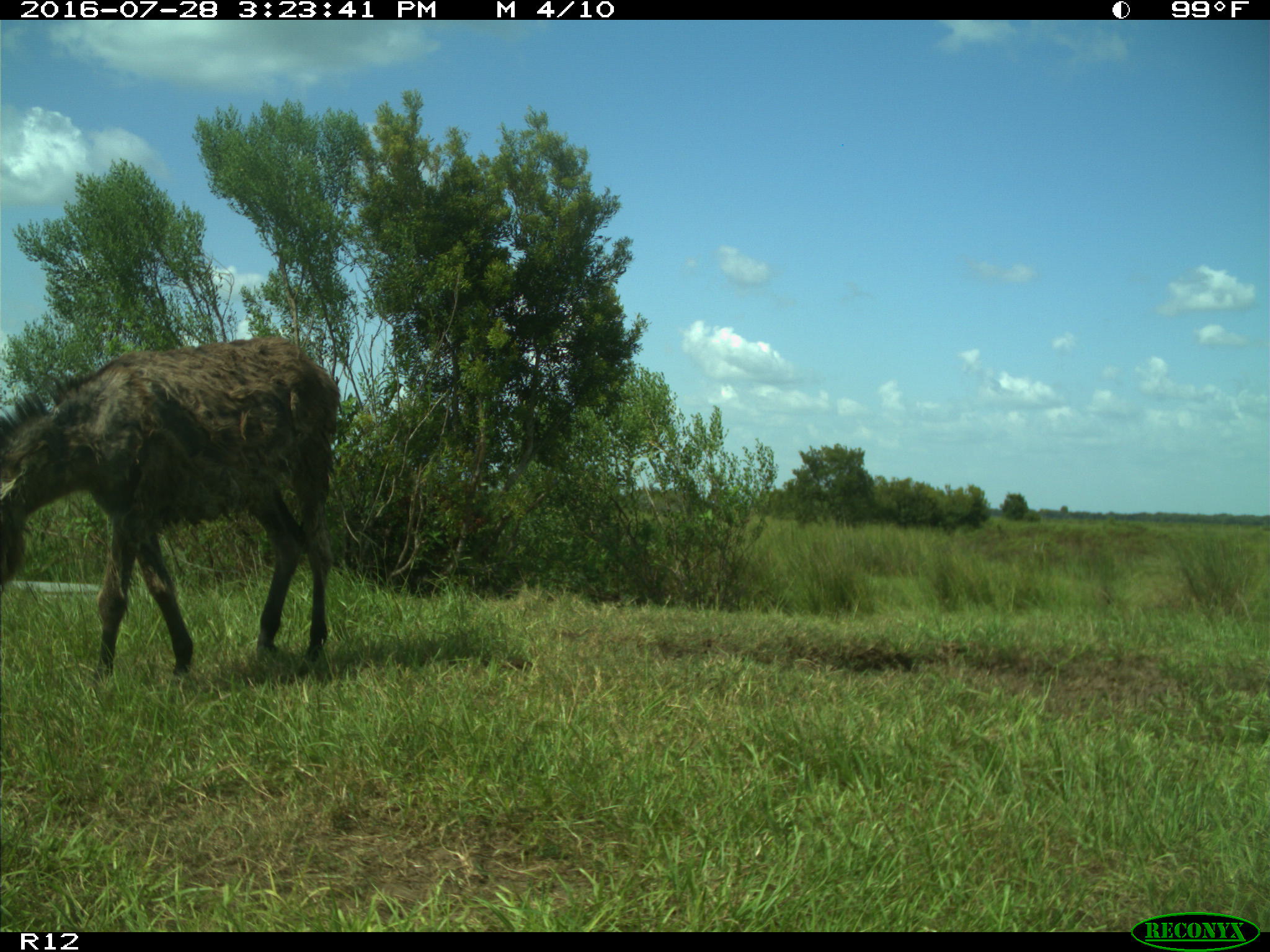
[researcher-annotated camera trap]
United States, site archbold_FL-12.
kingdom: Animalia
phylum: Chordata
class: Mammalia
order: Perissodactyla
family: Equidae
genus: Equus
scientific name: Equus africanus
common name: african wild ass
Equus africanus (african wild ass).